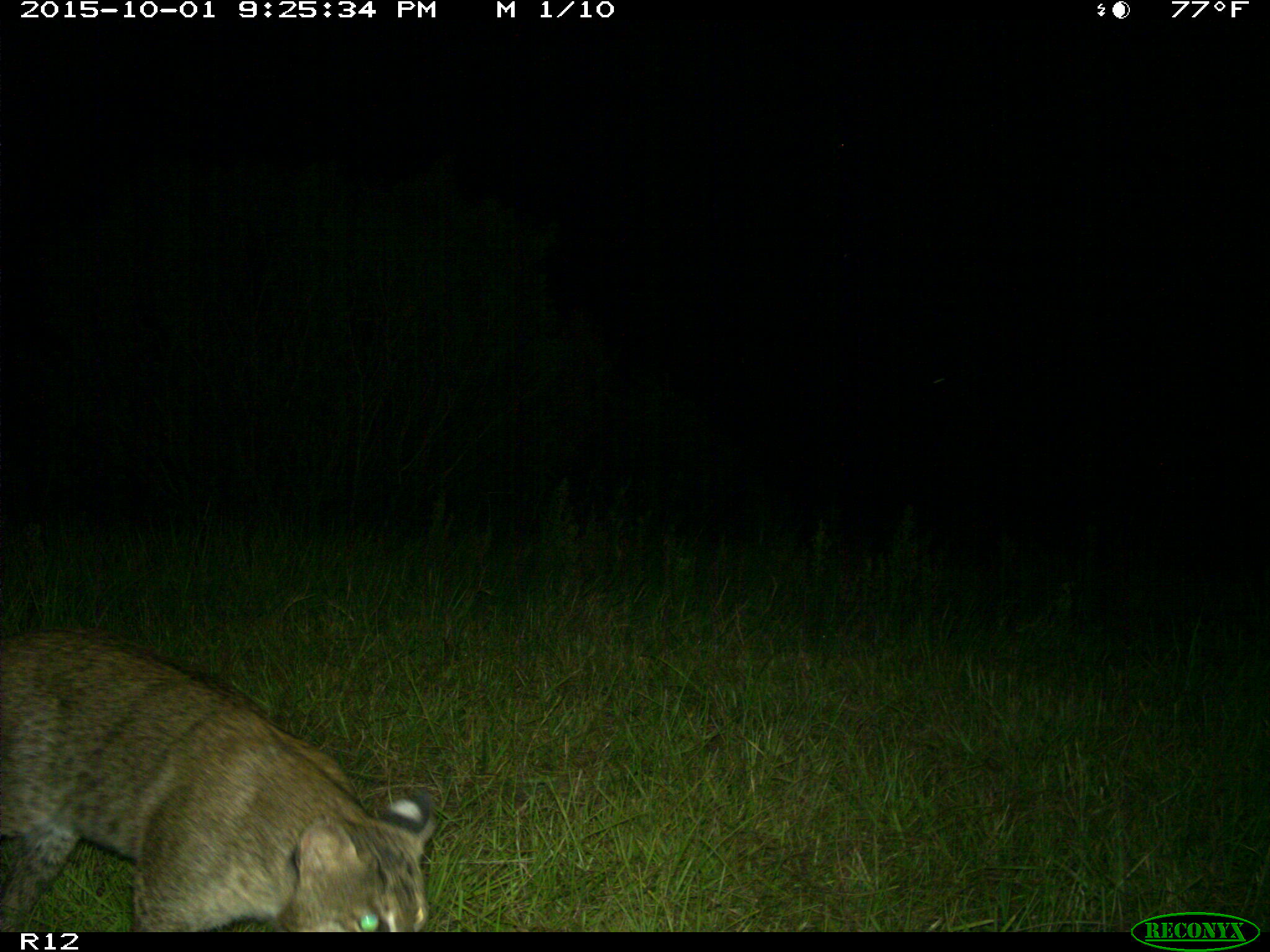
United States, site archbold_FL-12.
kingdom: Animalia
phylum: Chordata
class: Mammalia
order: Carnivora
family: Felidae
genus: Lynx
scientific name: Lynx rufus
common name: bobcat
Lynx rufus (bobcat).